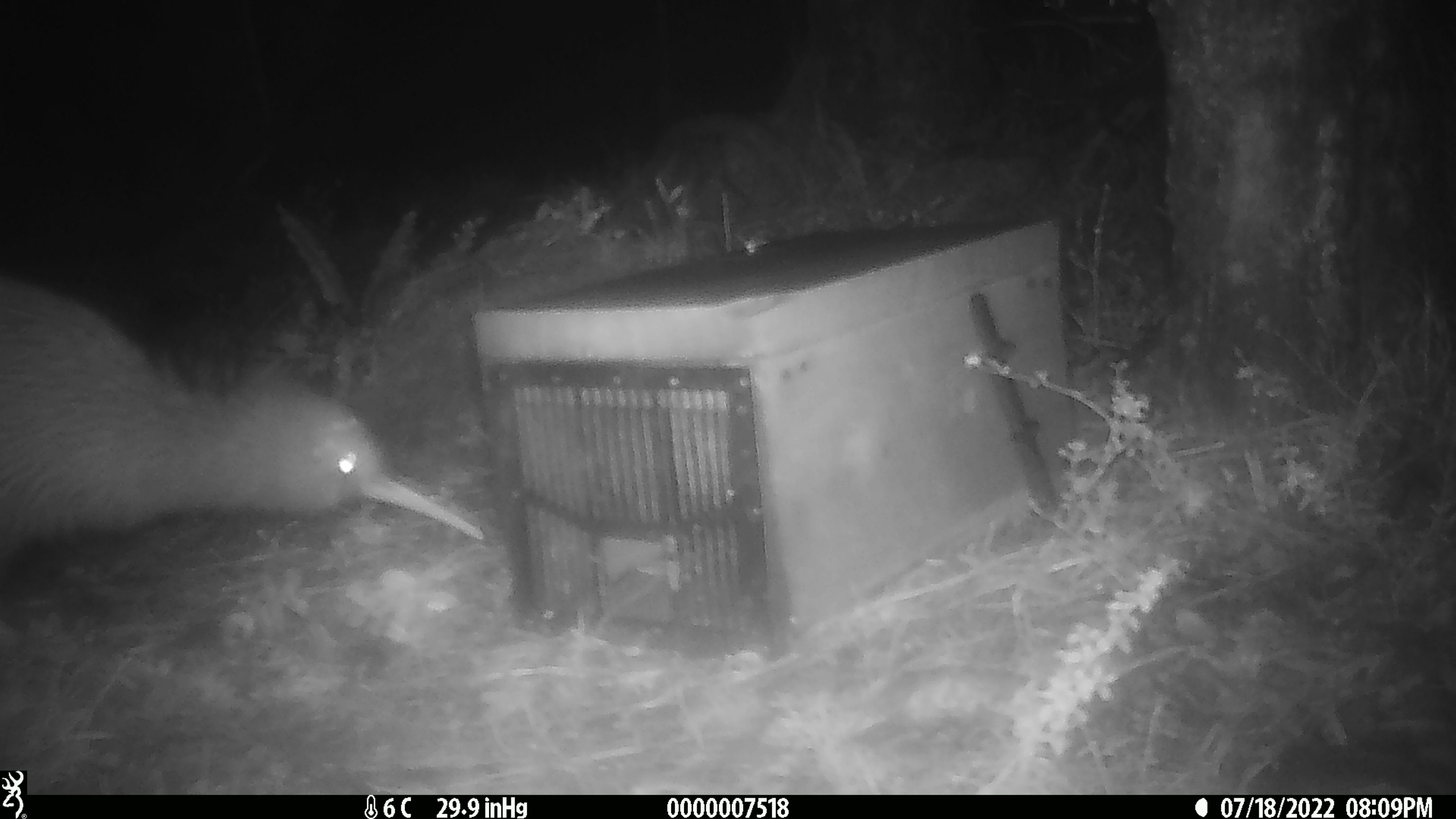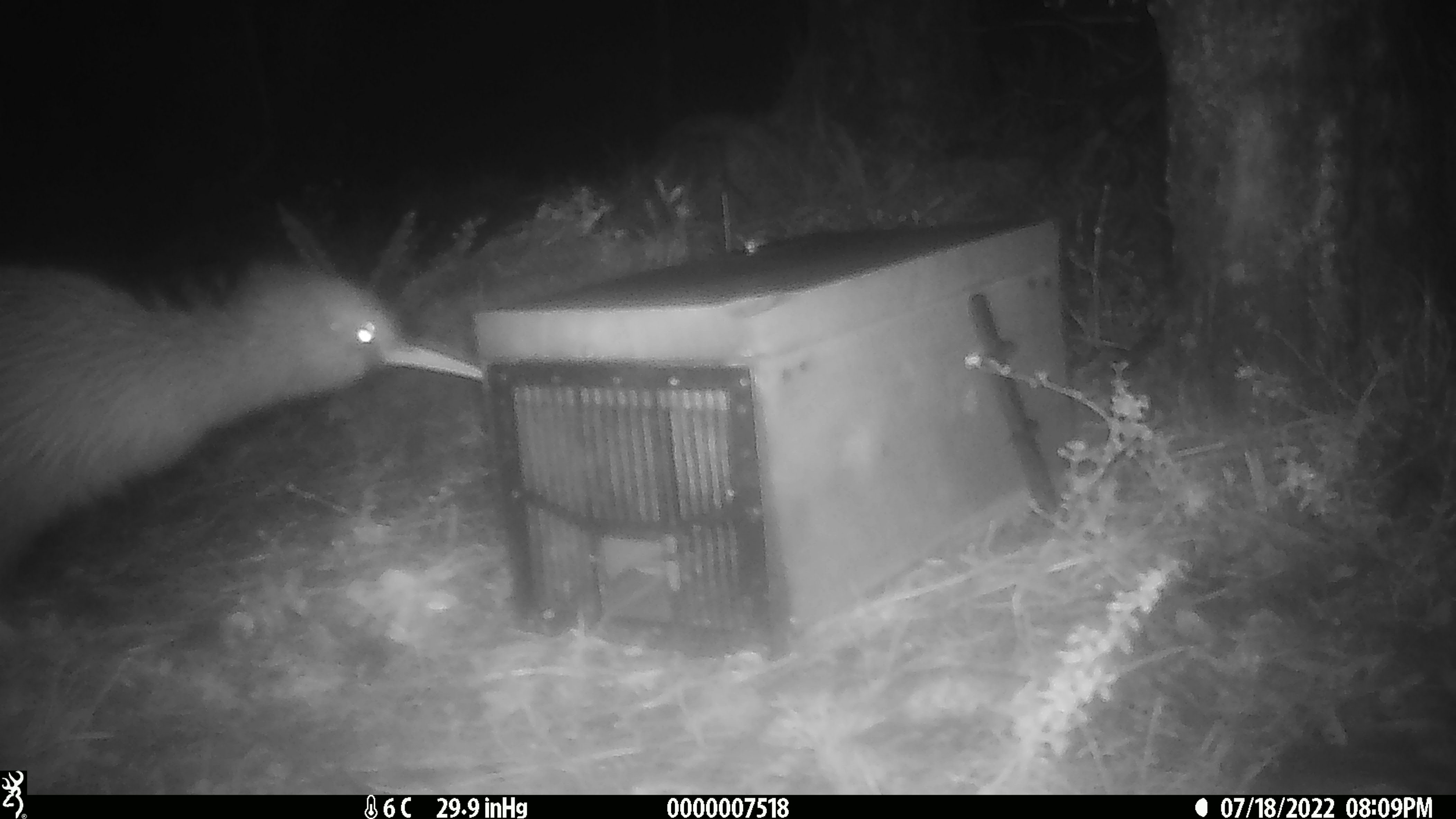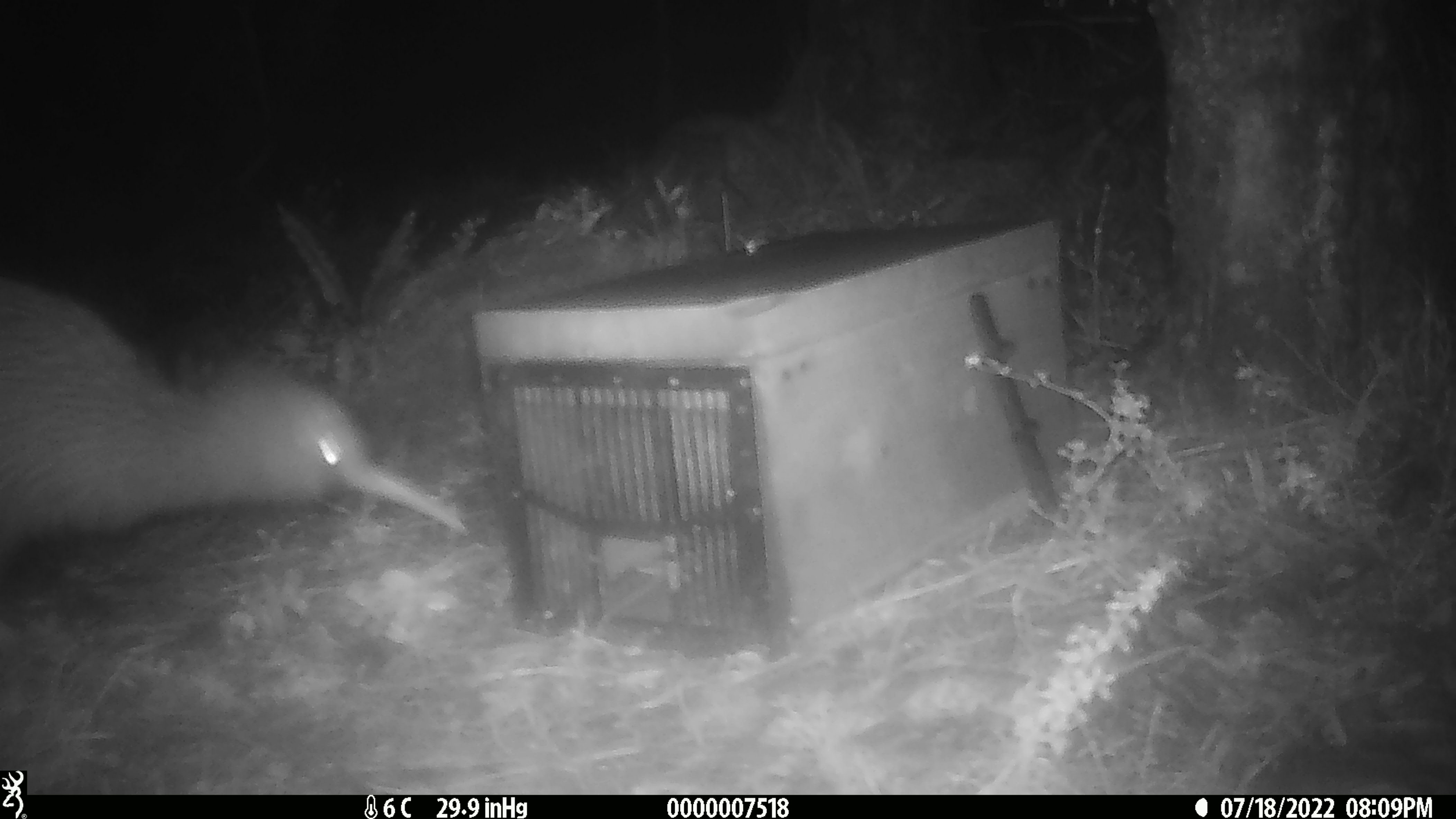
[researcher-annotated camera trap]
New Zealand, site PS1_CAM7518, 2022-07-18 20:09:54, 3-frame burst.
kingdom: Animalia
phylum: Chordata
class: Aves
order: Apterygiformes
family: Apterygidae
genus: Apteryx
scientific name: Apteryx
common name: kiwi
Kiwi (Apteryx).